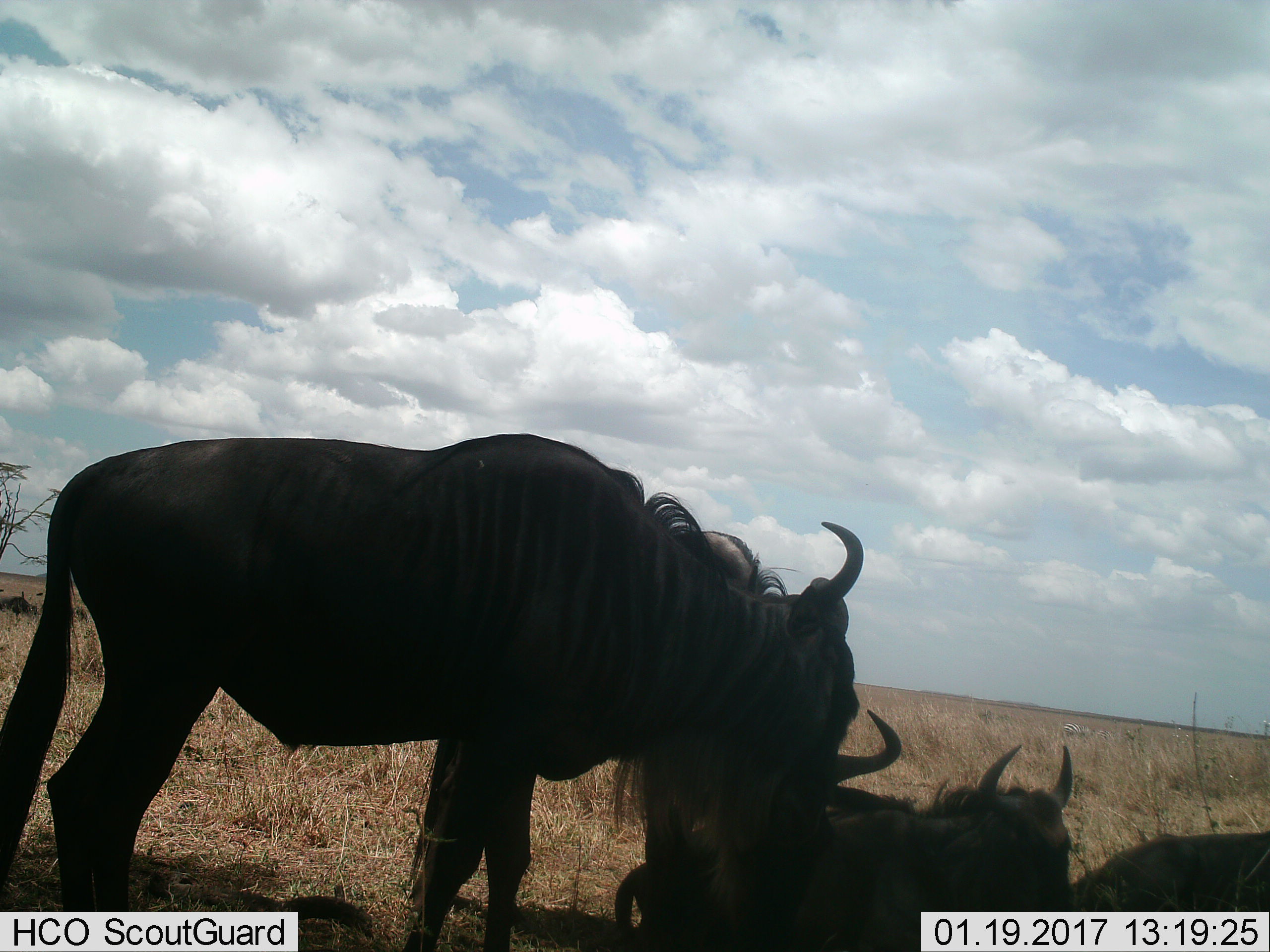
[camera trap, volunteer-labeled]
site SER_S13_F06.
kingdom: Animalia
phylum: Chordata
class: Mammalia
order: Artiodactyla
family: Bovidae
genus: Connochaetes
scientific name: Connochaetes taurinus taurinus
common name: blue wildebeest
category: wildebeestblue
Wildebeestblue (blue wildebeest) (Connochaetes taurinus taurinus), count 3. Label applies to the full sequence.